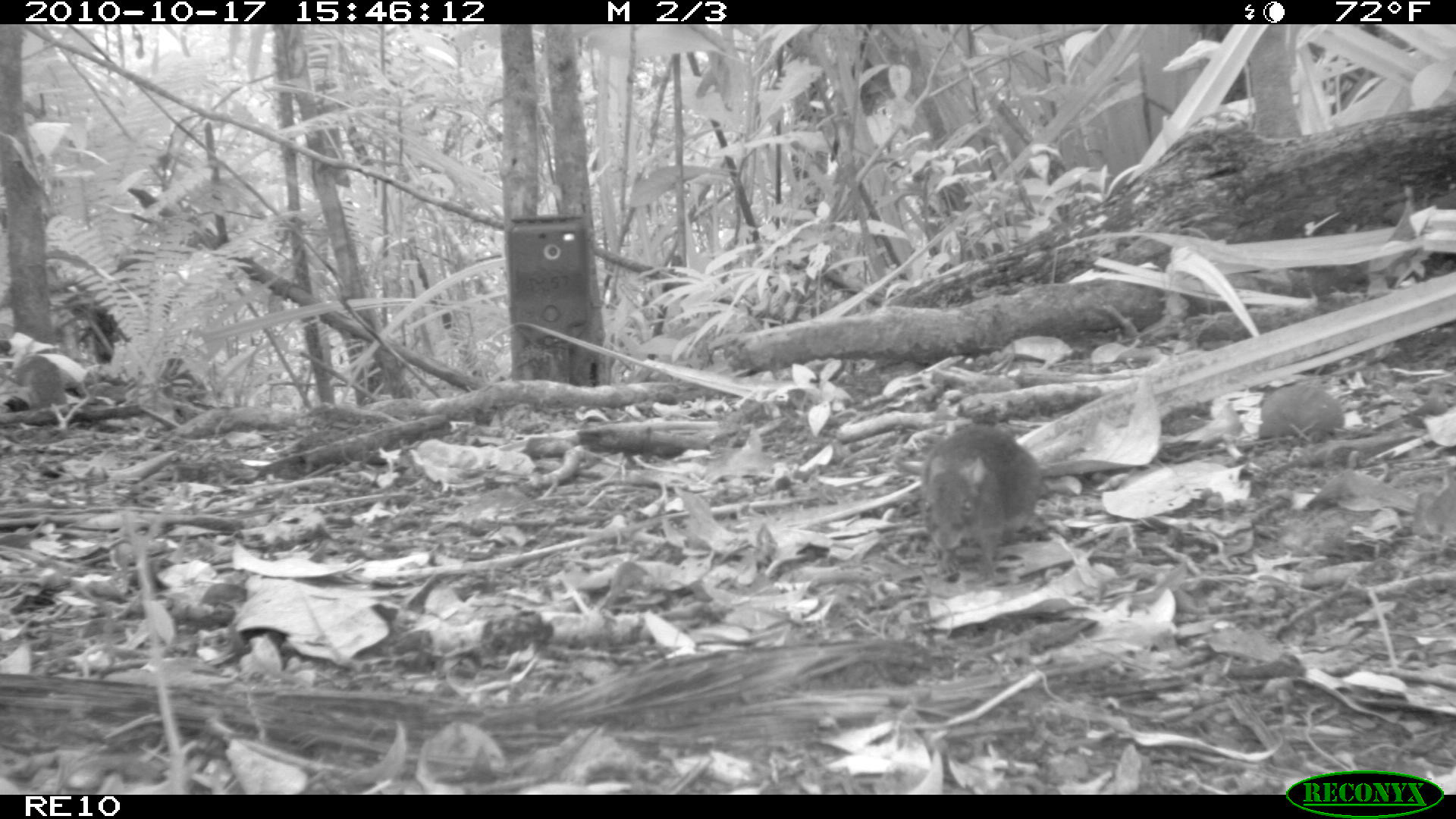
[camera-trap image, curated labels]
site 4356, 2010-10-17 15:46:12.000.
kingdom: Animalia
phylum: Chordata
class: Mammalia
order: Rodentia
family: Muridae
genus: Rattus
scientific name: Rattus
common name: rodent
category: unknown rat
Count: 1.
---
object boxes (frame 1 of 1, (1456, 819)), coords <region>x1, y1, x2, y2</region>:
unknown rat: <region>917, 422, 1045, 582</region>